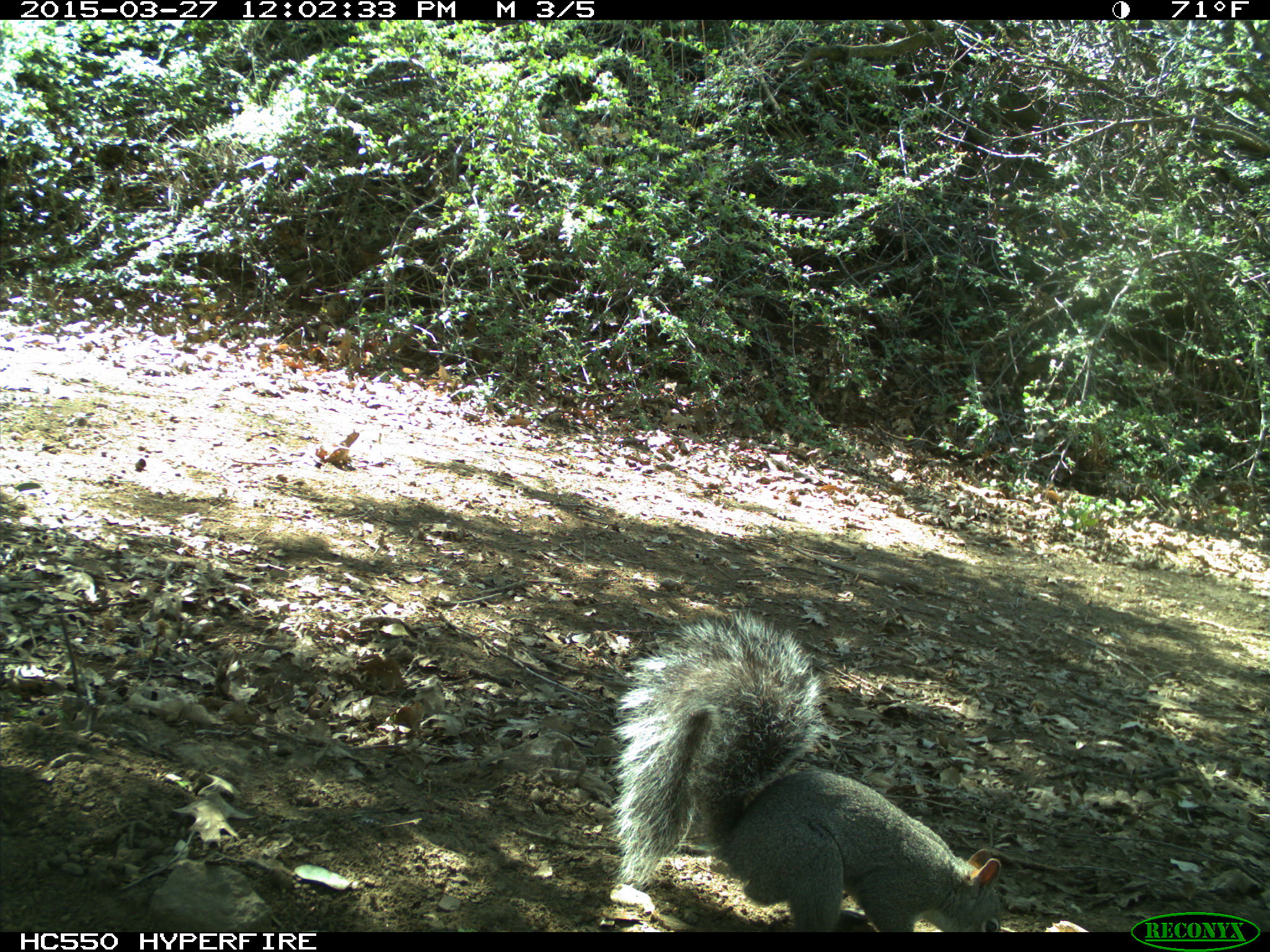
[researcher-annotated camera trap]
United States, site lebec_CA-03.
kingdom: Animalia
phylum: Chordata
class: Mammalia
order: Rodentia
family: Sciuridae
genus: Sciurus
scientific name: Sciurus carolinensis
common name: eastern gray squirrel